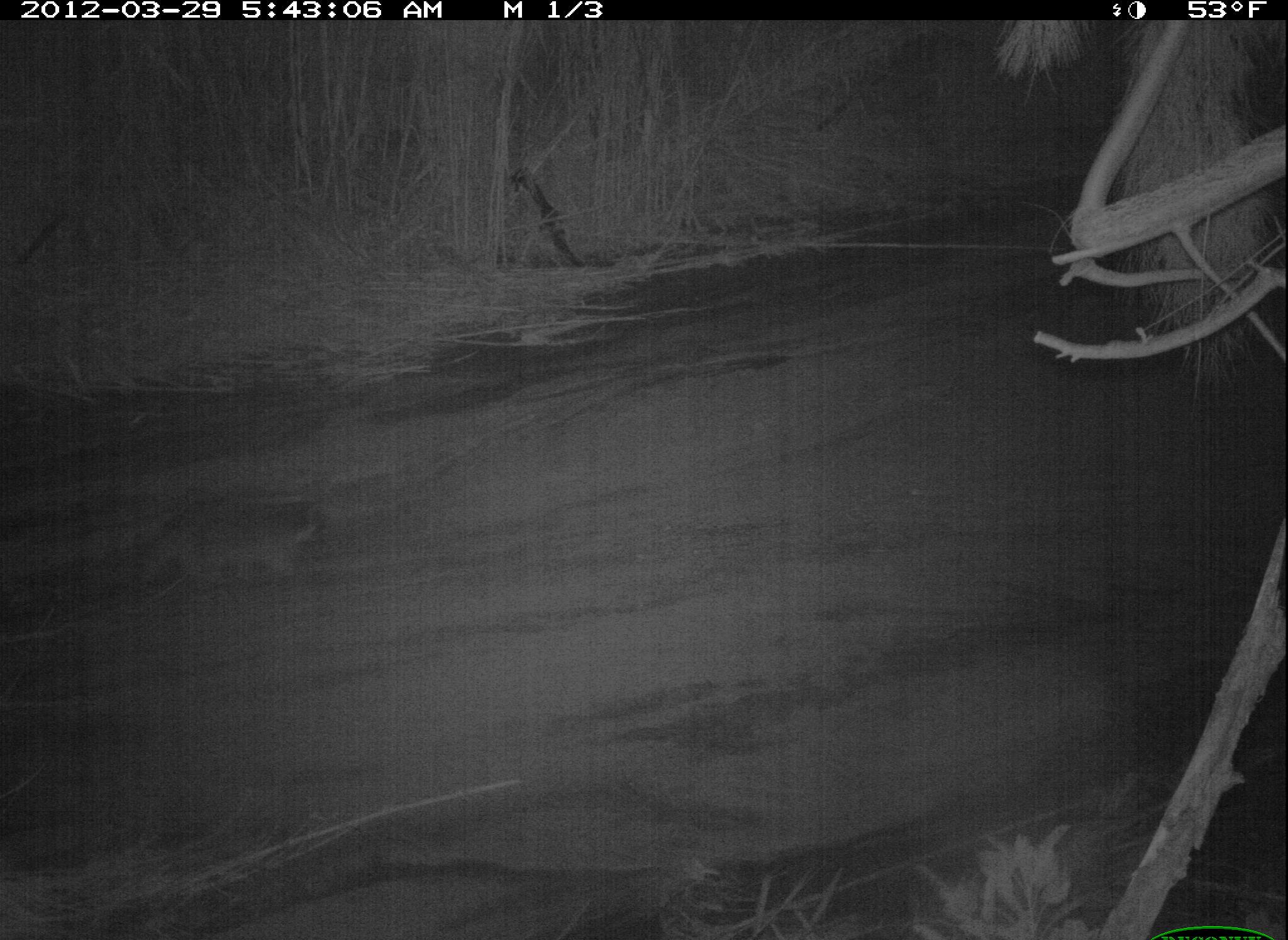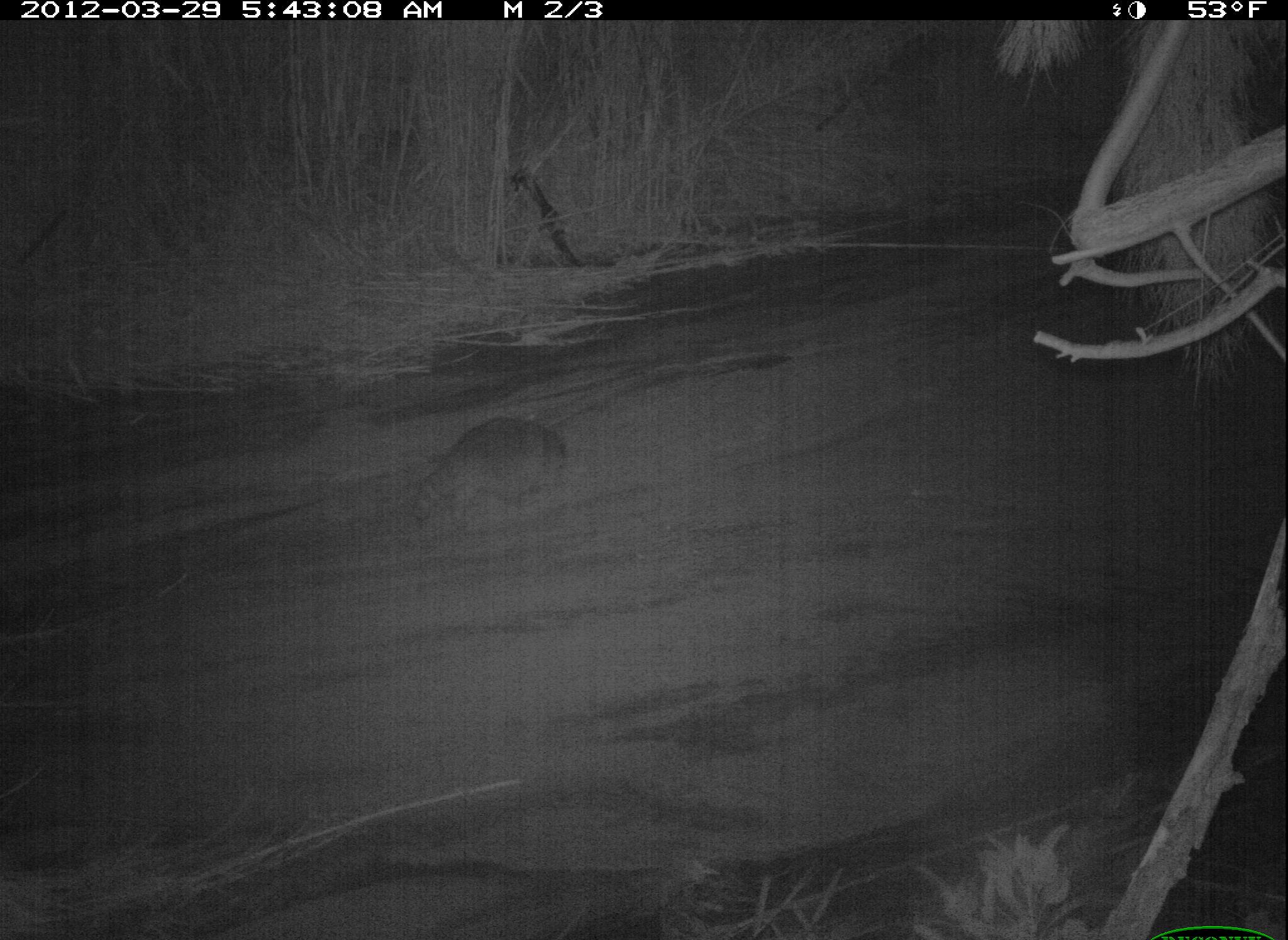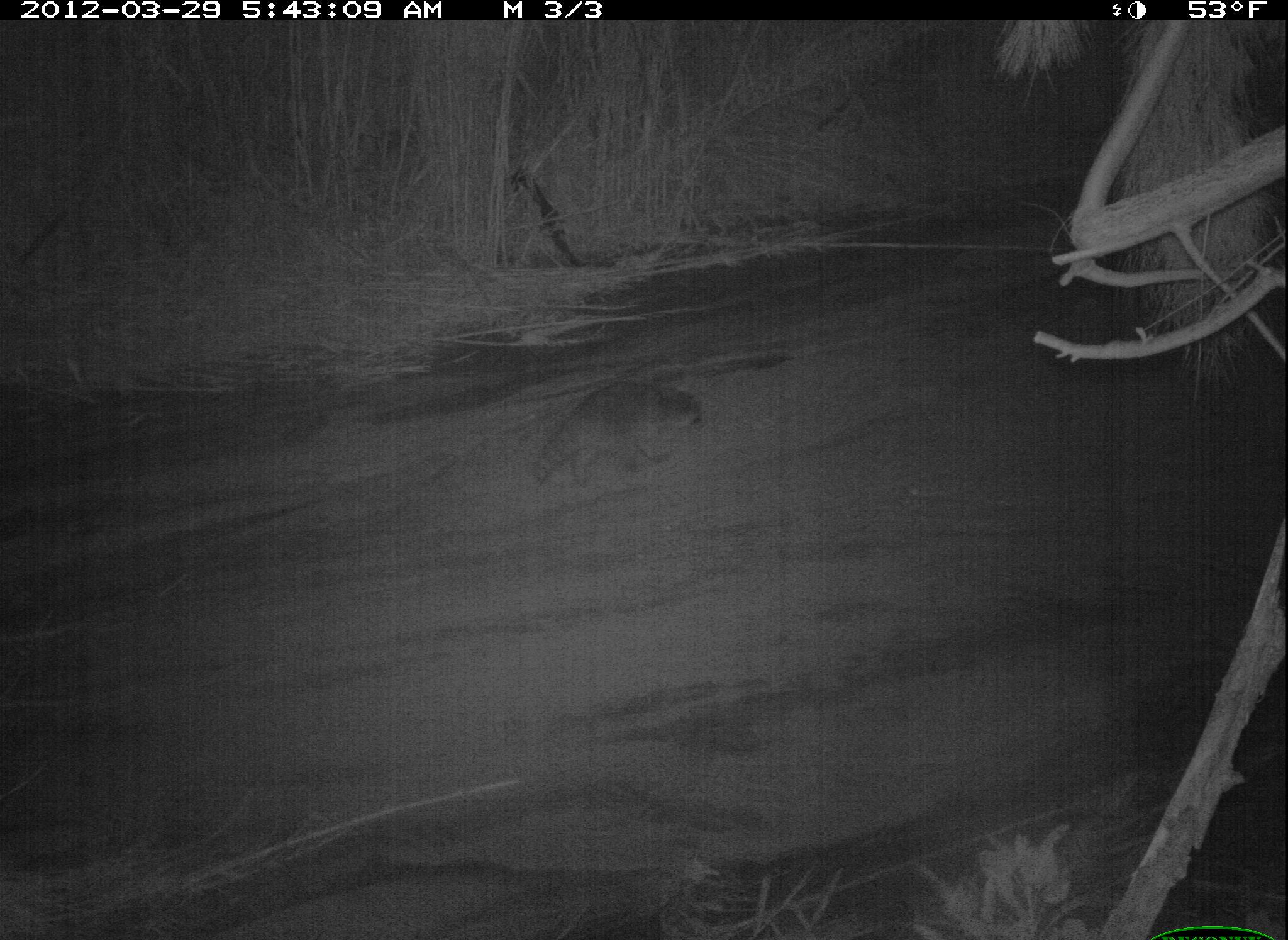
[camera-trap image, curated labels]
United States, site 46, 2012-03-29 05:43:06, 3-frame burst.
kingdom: Animalia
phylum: Chordata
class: Mammalia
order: Carnivora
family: Procyonidae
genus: Procyon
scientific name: Procyon lotor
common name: raccoon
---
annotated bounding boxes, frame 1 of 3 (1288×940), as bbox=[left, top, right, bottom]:
raccoon: bbox=[124, 491, 345, 599]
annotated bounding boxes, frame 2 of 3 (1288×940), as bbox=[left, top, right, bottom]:
raccoon: bbox=[402, 411, 576, 532]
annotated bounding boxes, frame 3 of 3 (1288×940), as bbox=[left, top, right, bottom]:
raccoon: bbox=[523, 369, 712, 494]